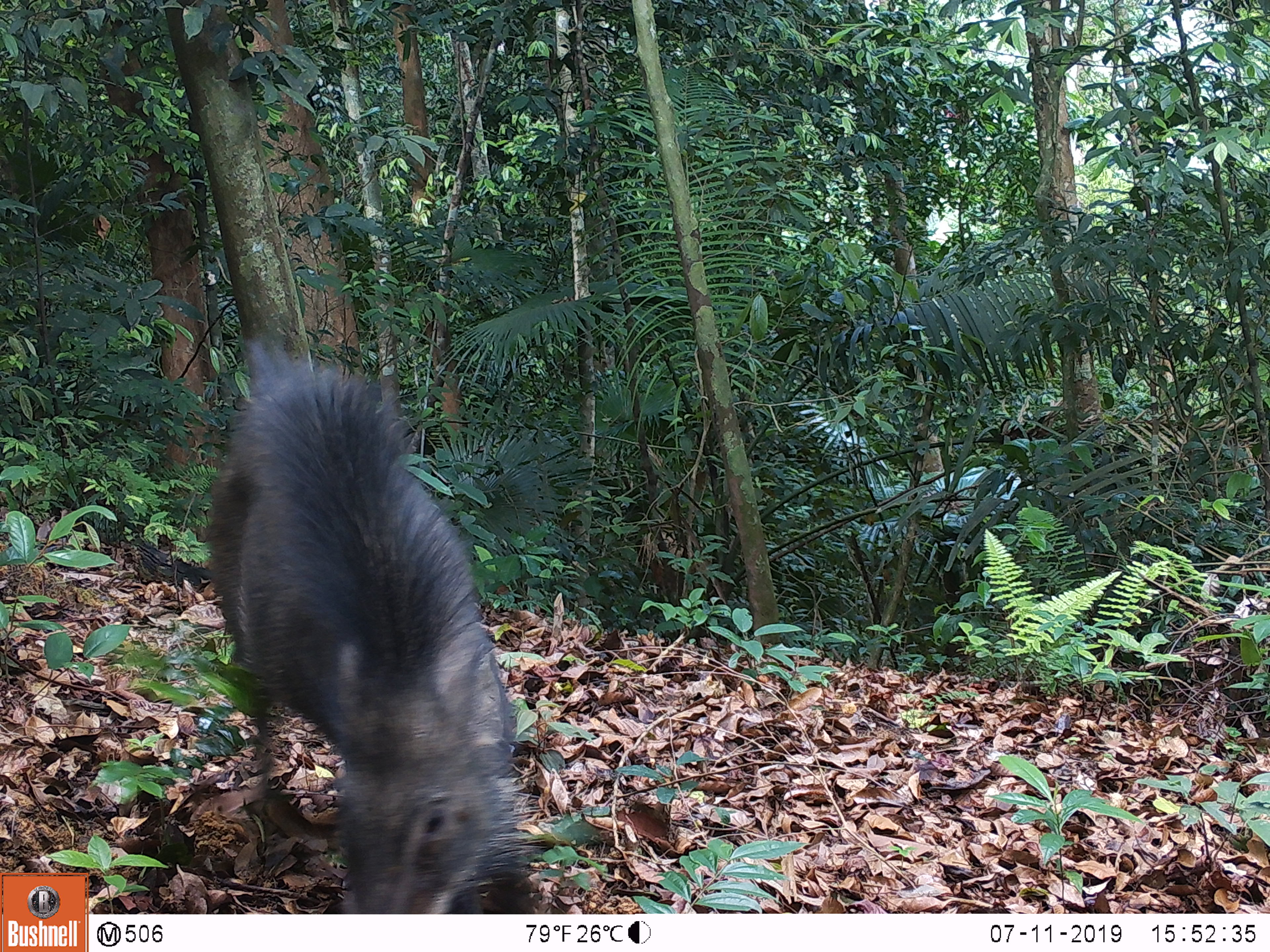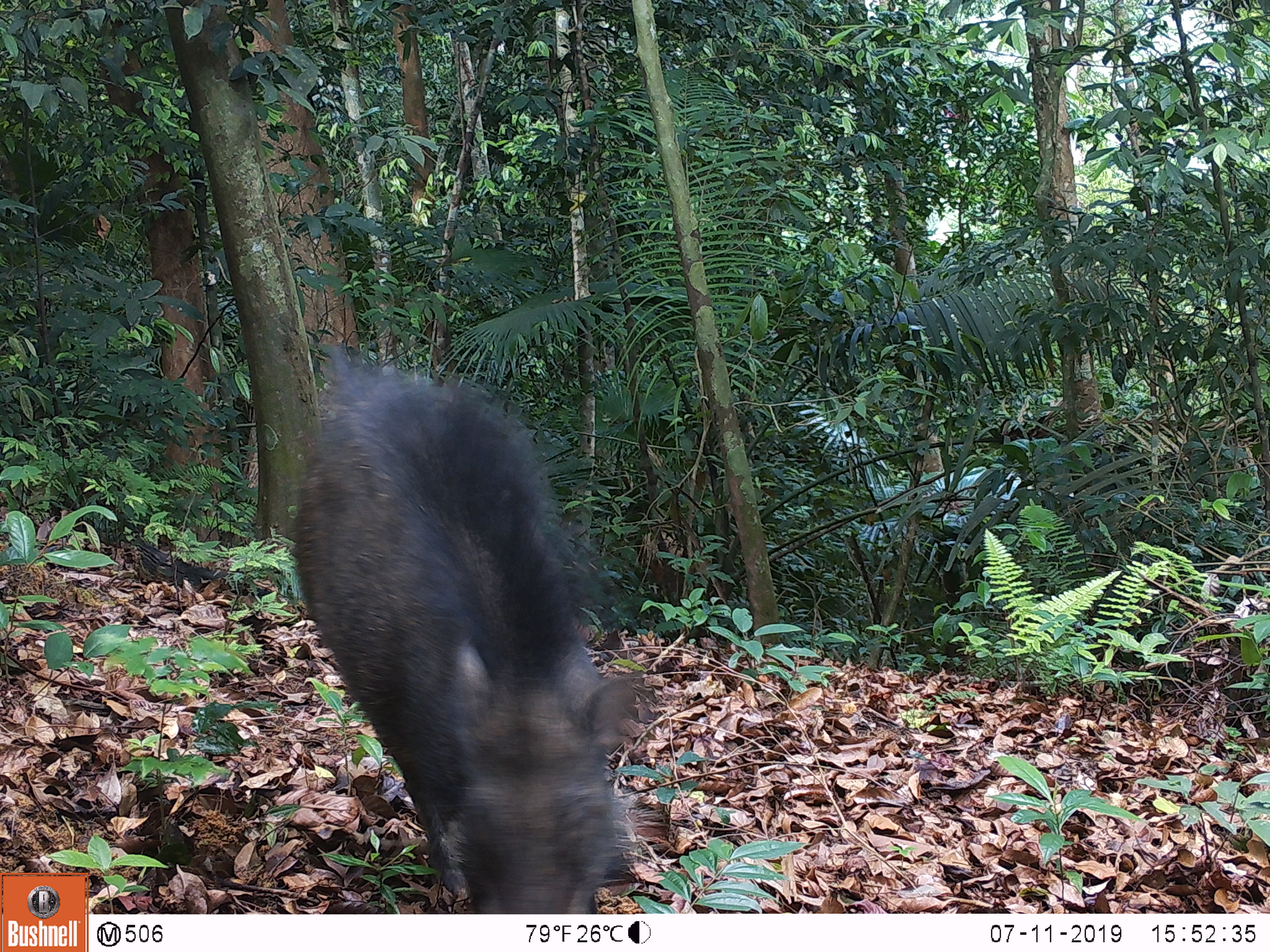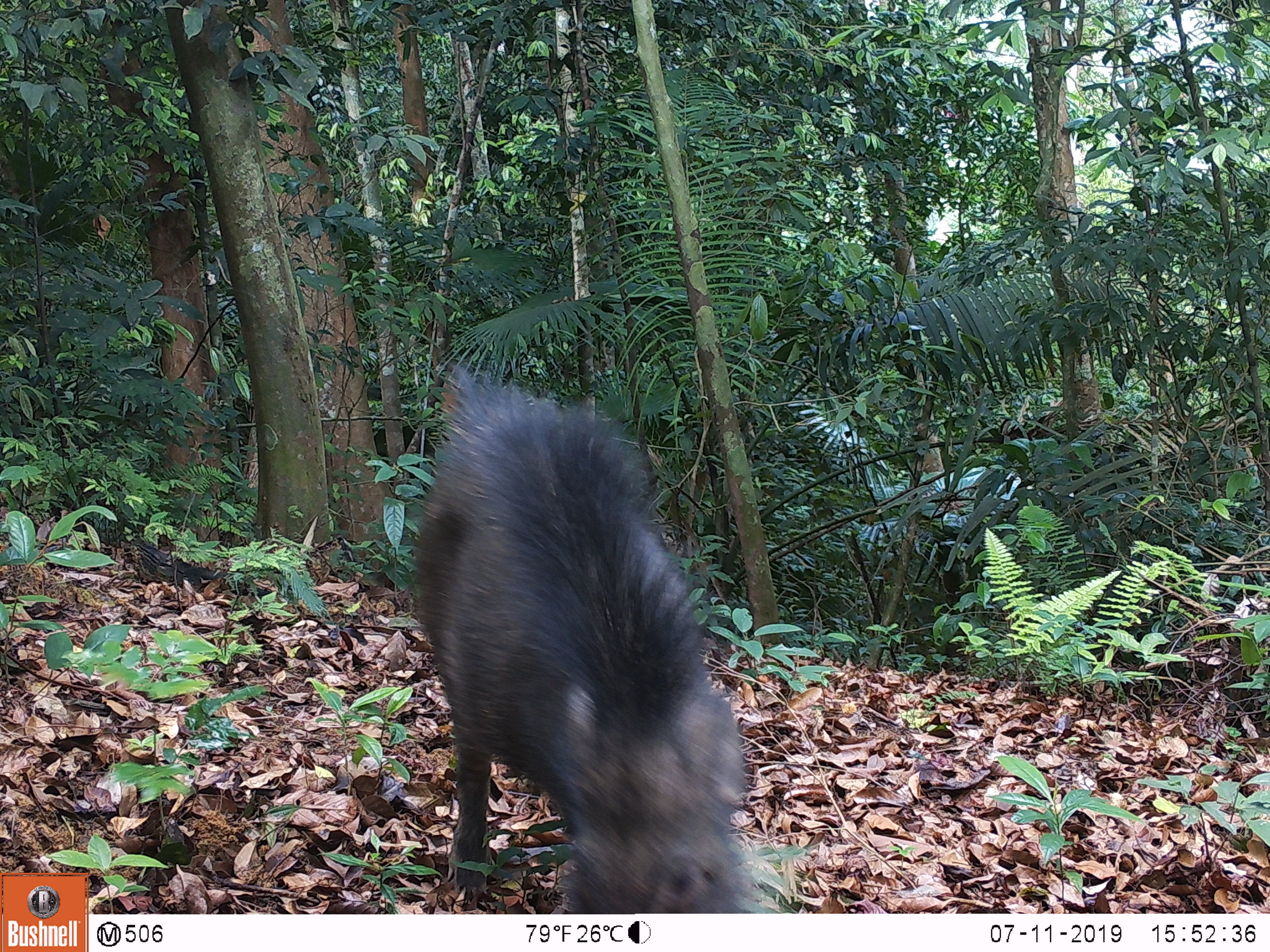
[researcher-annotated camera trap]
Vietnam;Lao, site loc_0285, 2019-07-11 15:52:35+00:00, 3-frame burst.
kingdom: Animalia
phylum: Chordata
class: Mammalia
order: Artiodactyla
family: Suidae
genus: Sus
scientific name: Sus scrofa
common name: eurasian wild pig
Eurasian wild pig (Sus scrofa). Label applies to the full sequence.